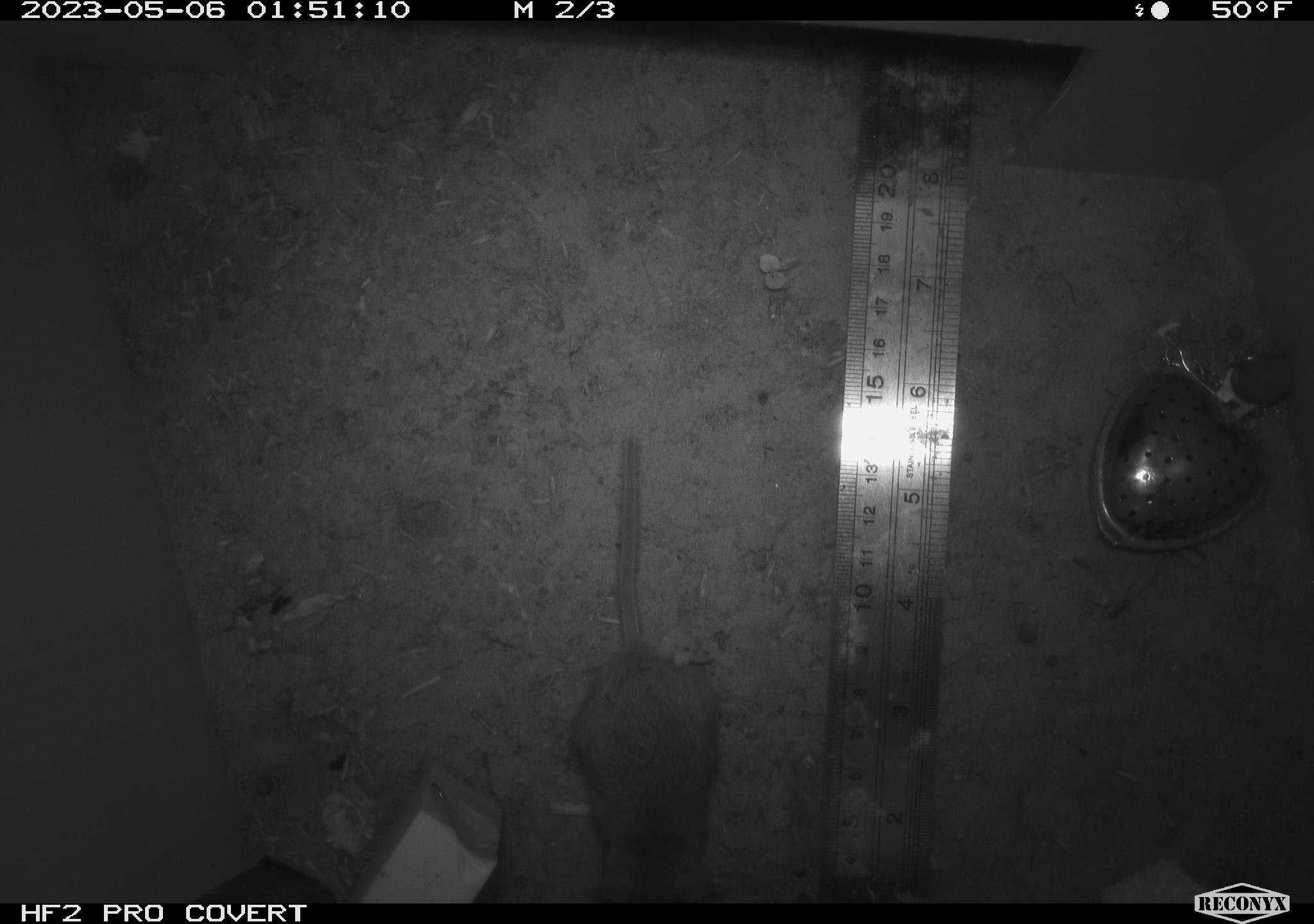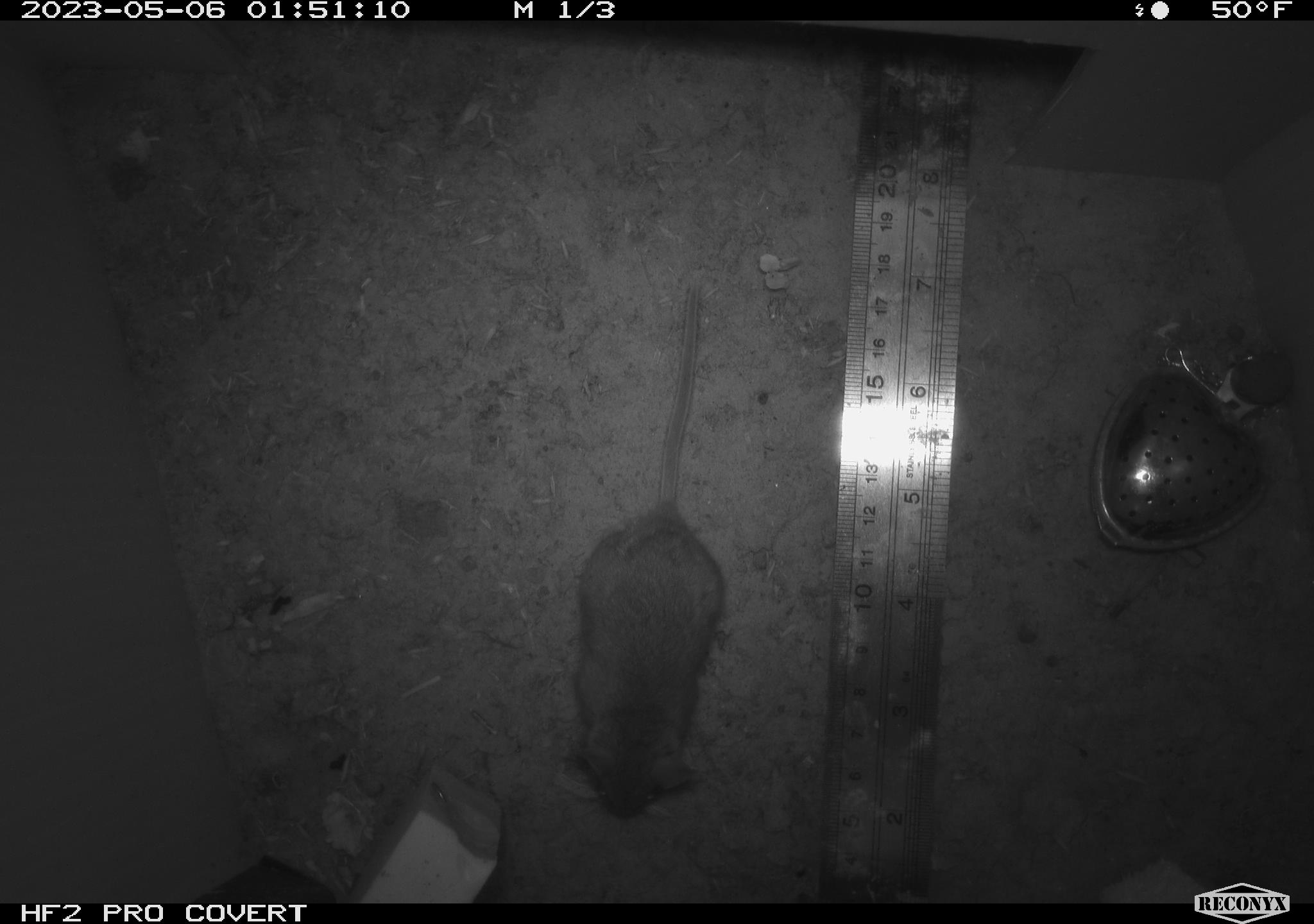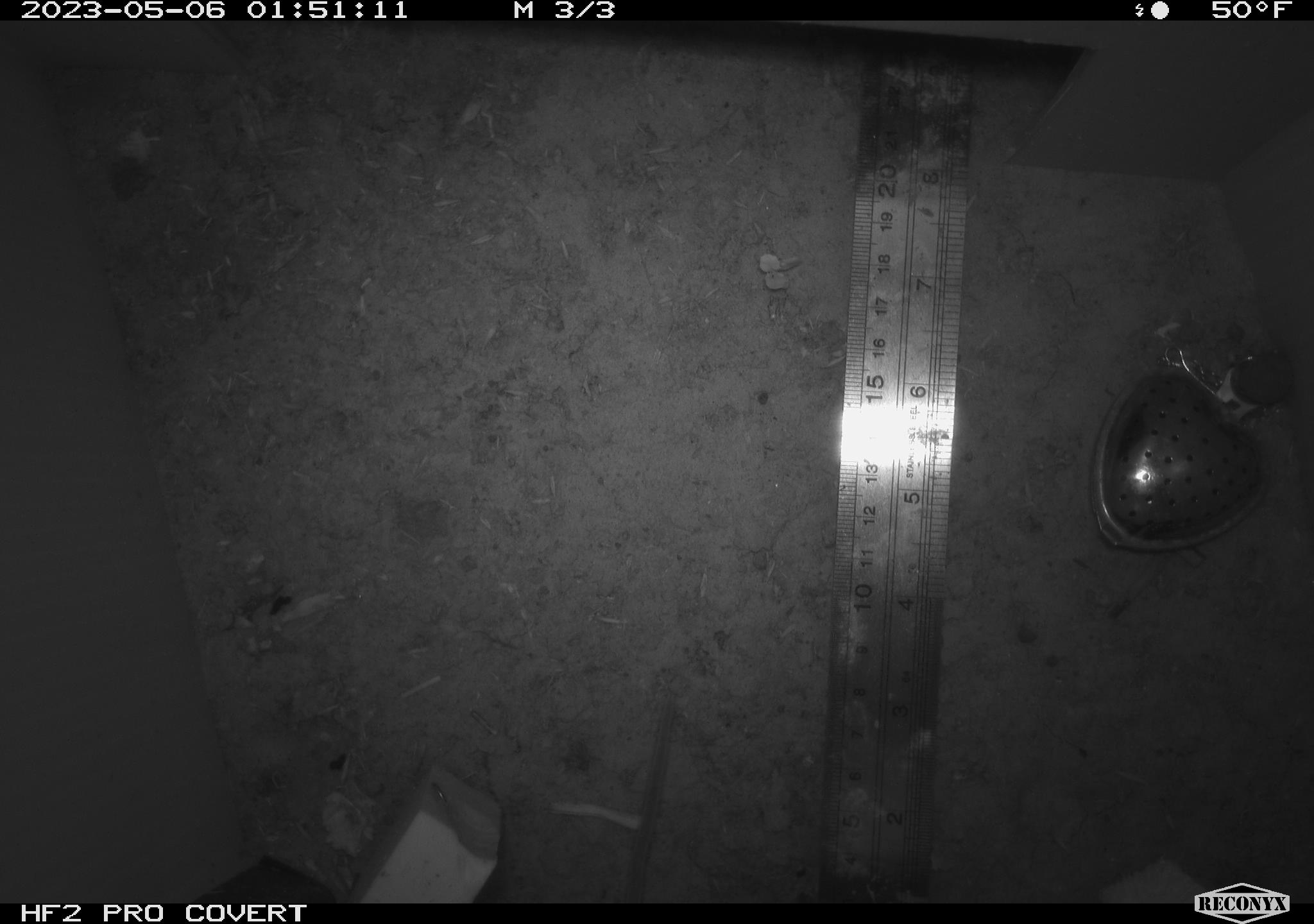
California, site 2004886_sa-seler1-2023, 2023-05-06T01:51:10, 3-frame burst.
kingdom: Animalia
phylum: Chordata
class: Mammalia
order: Rodentia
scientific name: Rodentia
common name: mouse species